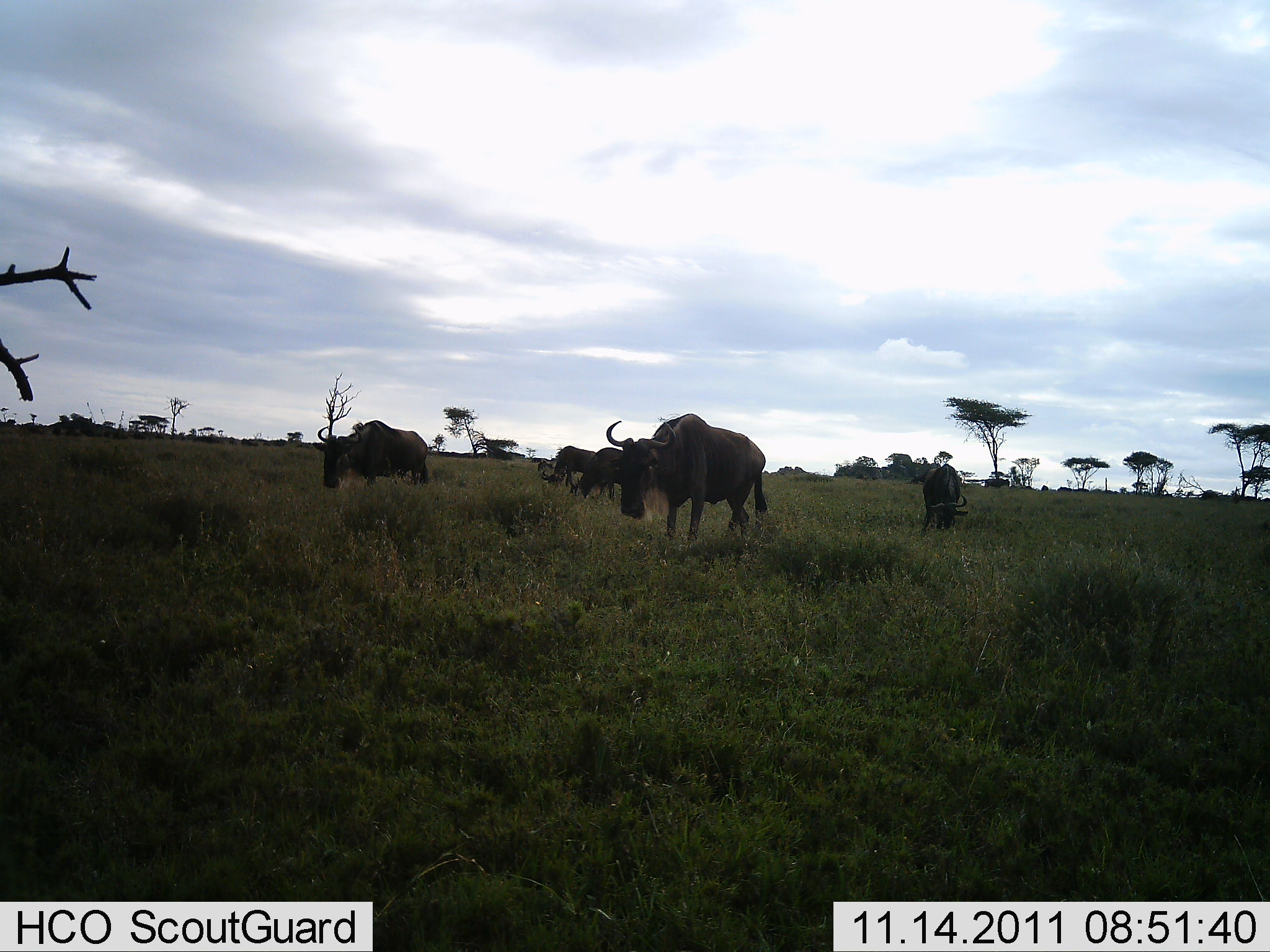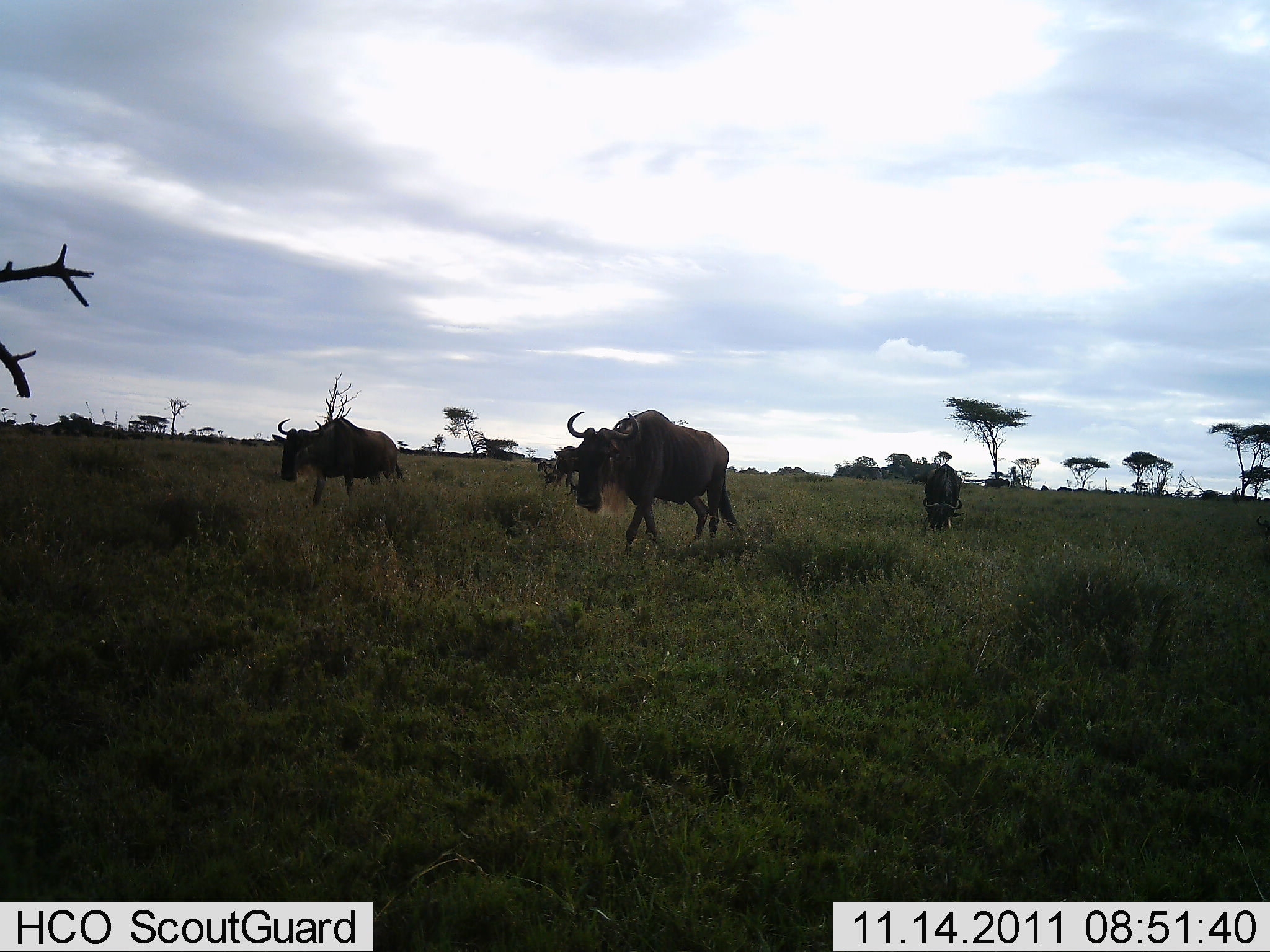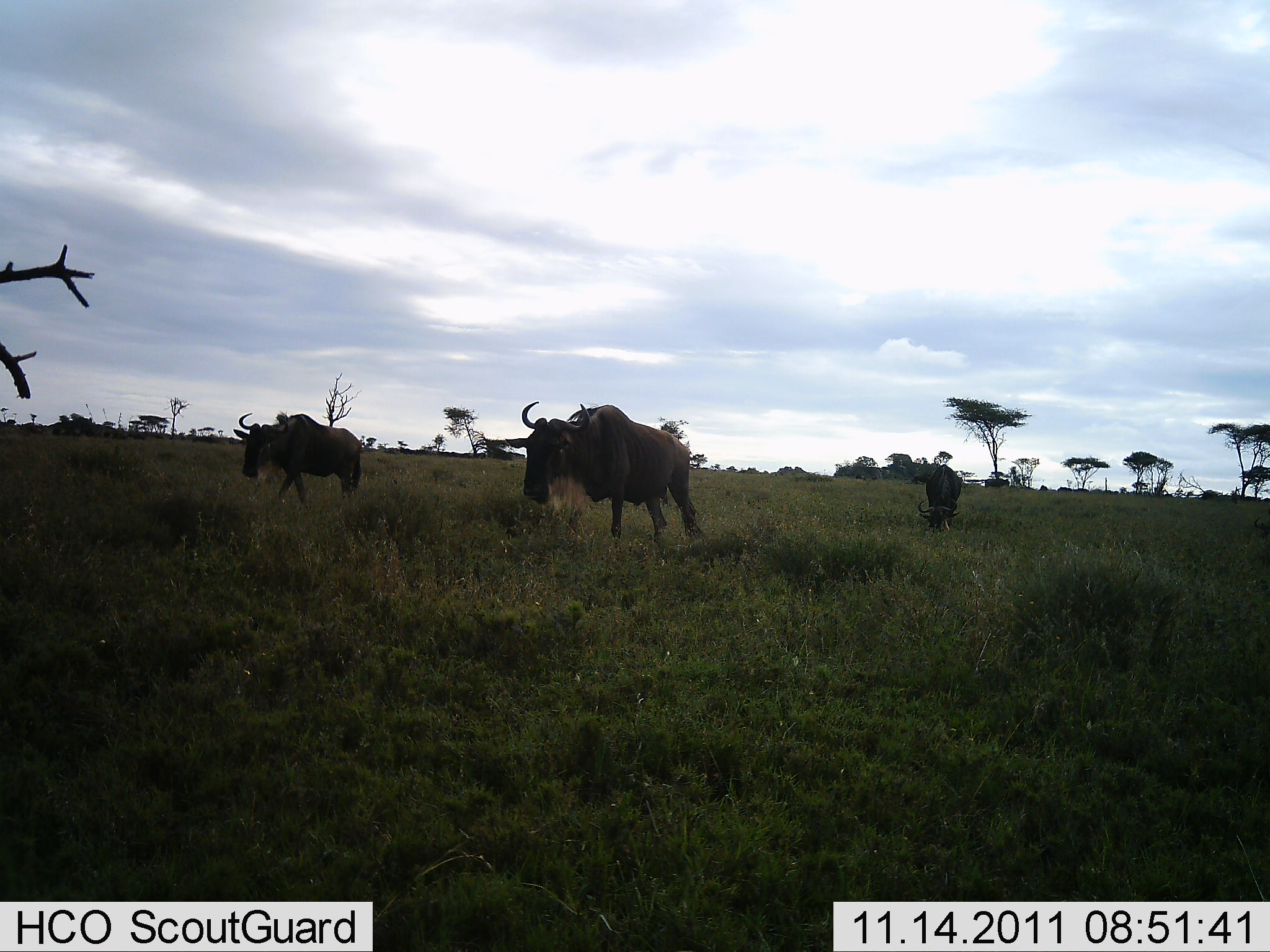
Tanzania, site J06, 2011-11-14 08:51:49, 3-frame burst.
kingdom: Animalia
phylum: Chordata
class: Mammalia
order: Artiodactyla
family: Bovidae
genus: Connochaetes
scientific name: Connochaetes taurinus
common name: blue wildebeest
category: wildebeest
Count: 5.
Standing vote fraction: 46%.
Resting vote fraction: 0%.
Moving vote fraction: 69%.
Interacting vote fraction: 0%.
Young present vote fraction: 0%.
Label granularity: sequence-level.